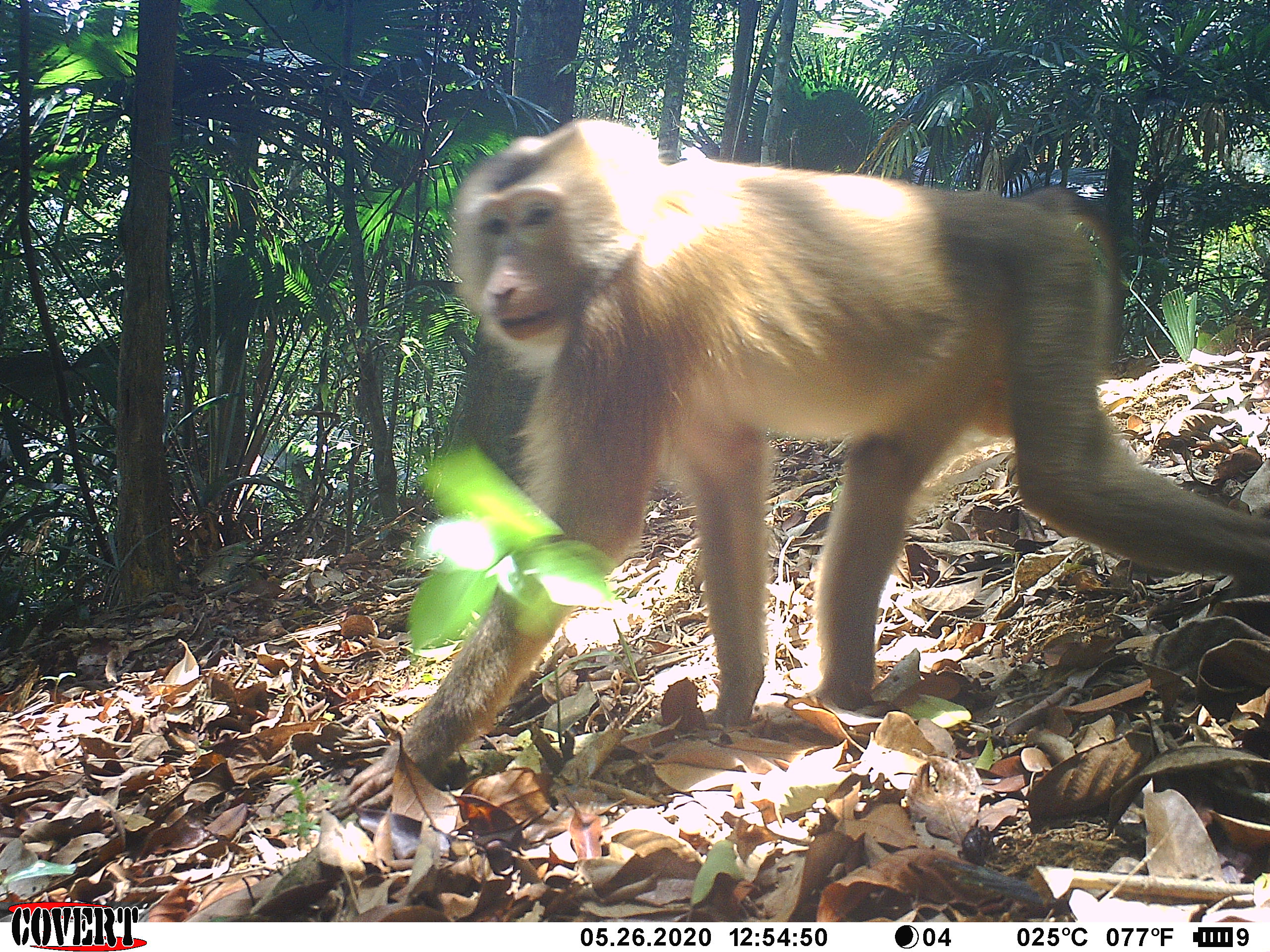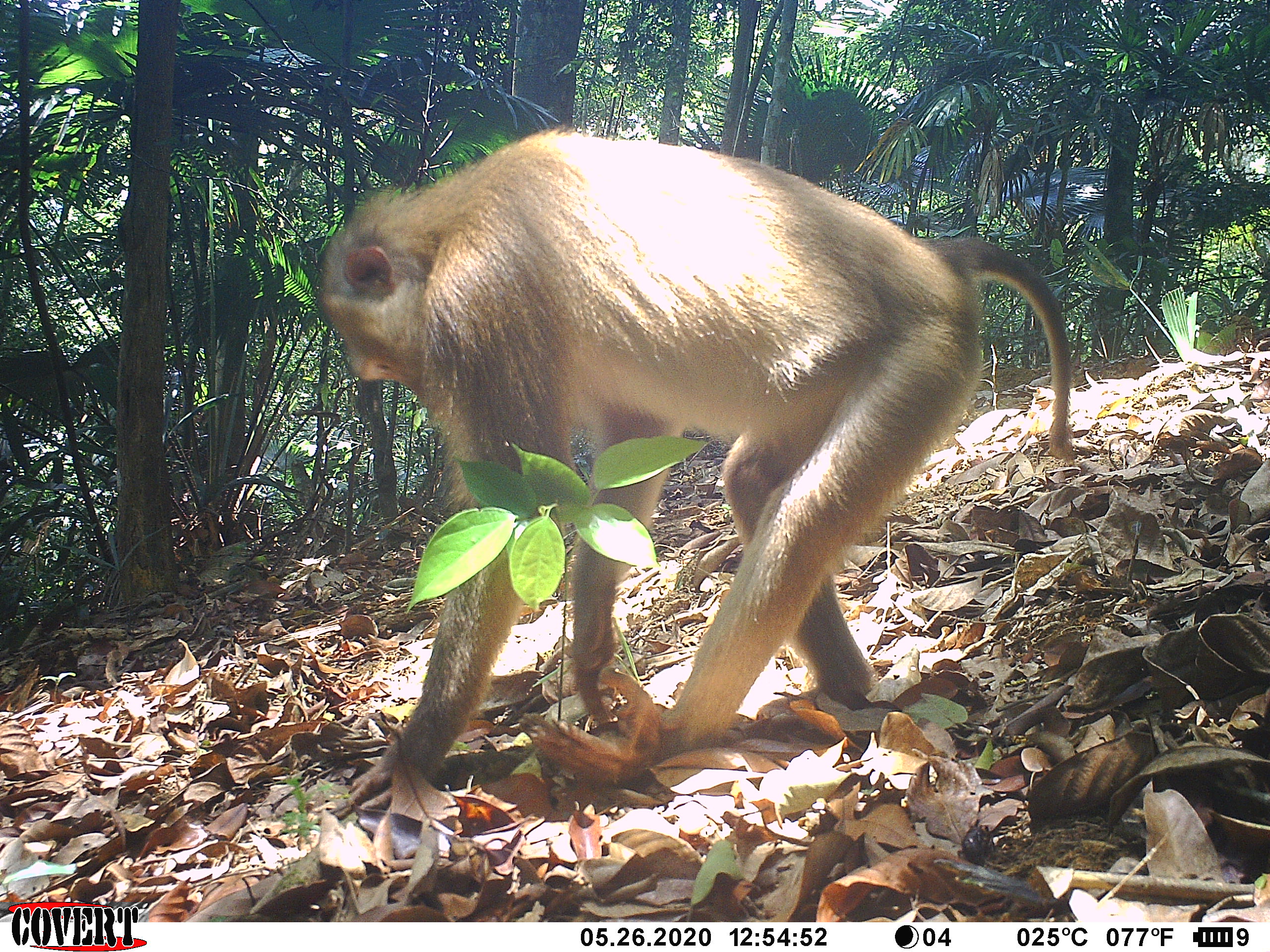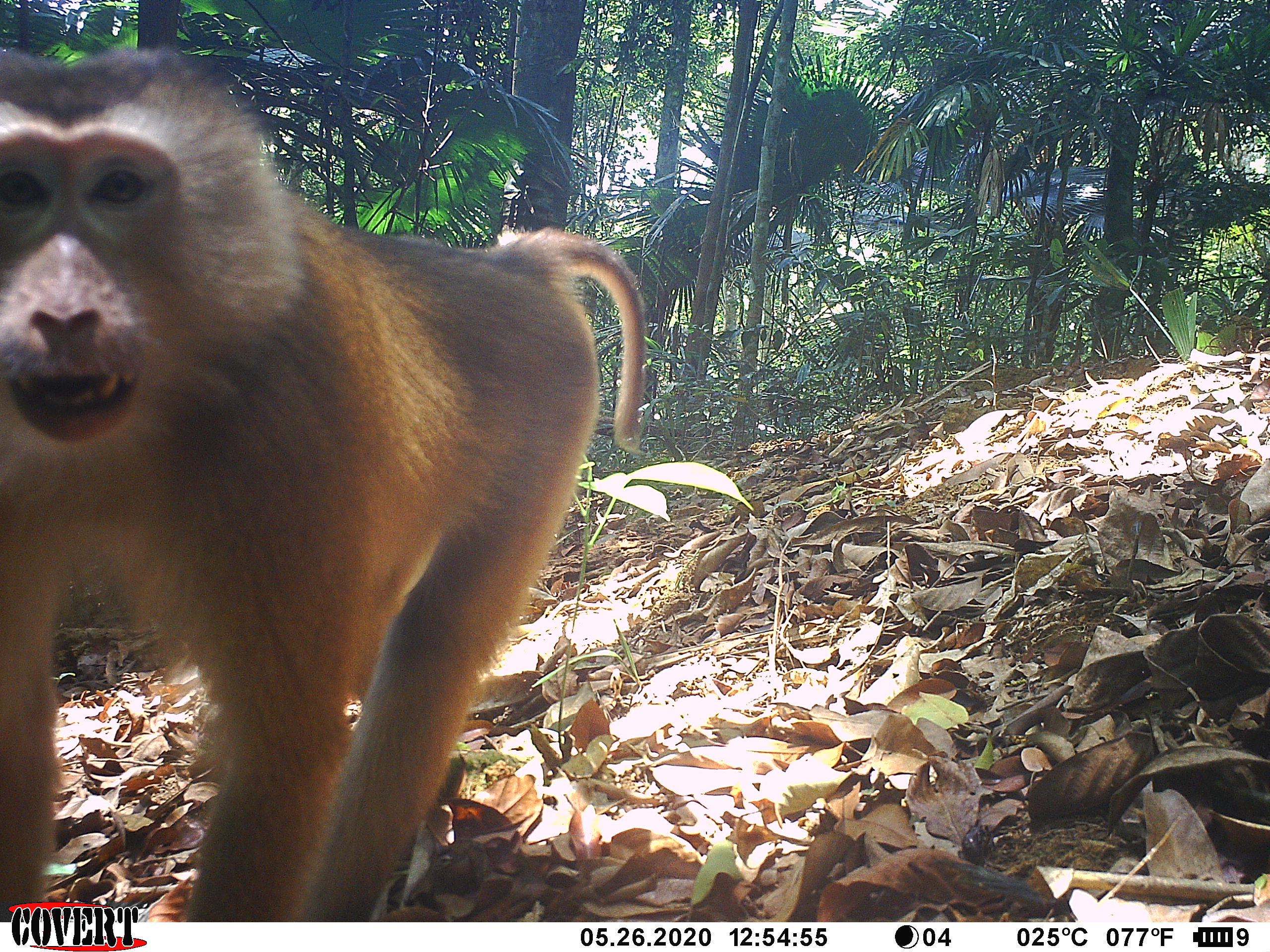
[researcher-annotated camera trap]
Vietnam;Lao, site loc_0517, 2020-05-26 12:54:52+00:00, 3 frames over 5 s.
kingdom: Animalia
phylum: Chordata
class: Mammalia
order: Primates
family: Cercopithecidae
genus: Macaca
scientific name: Macaca nemestrina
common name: pig-tailed macaque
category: pig tailed macaque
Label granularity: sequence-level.